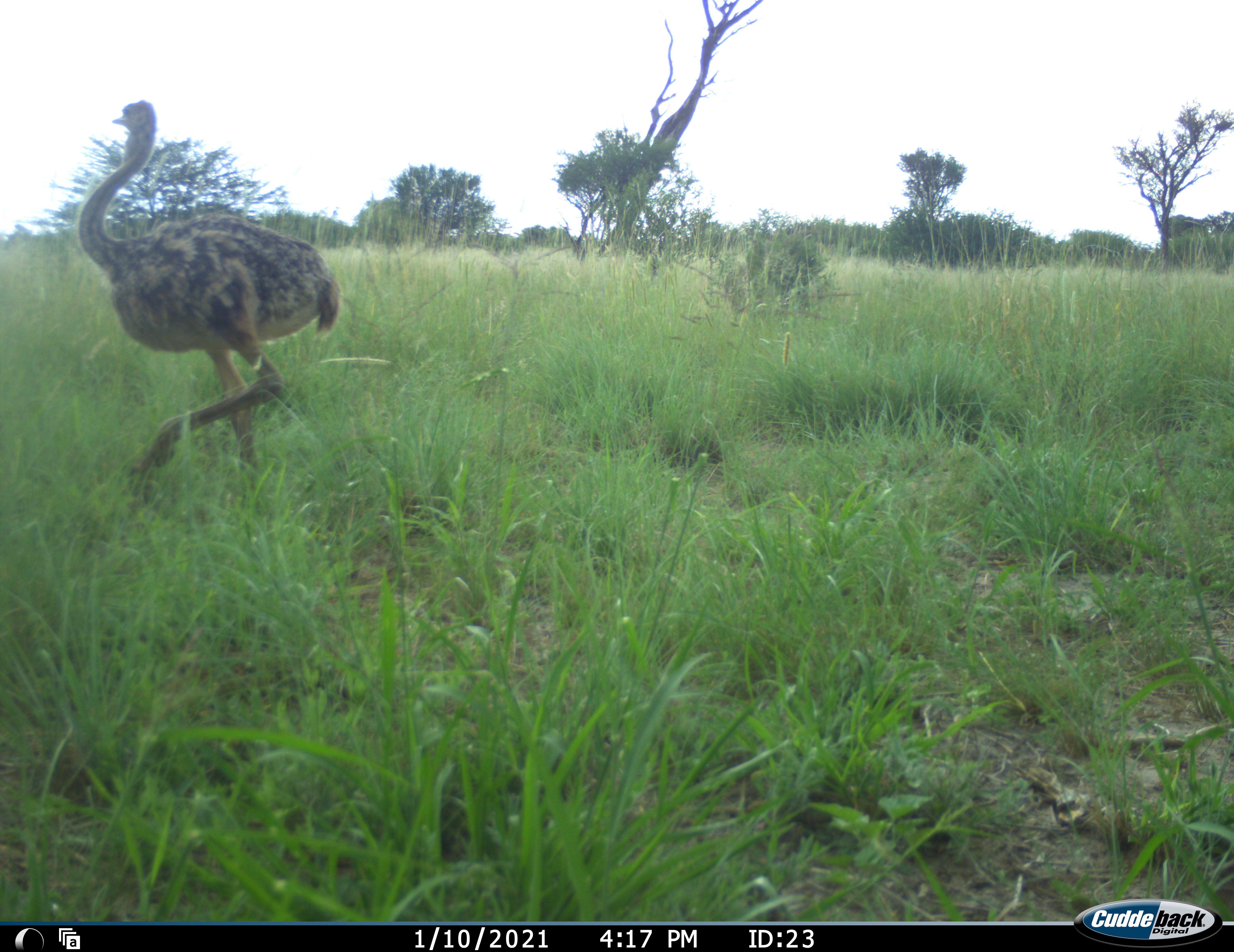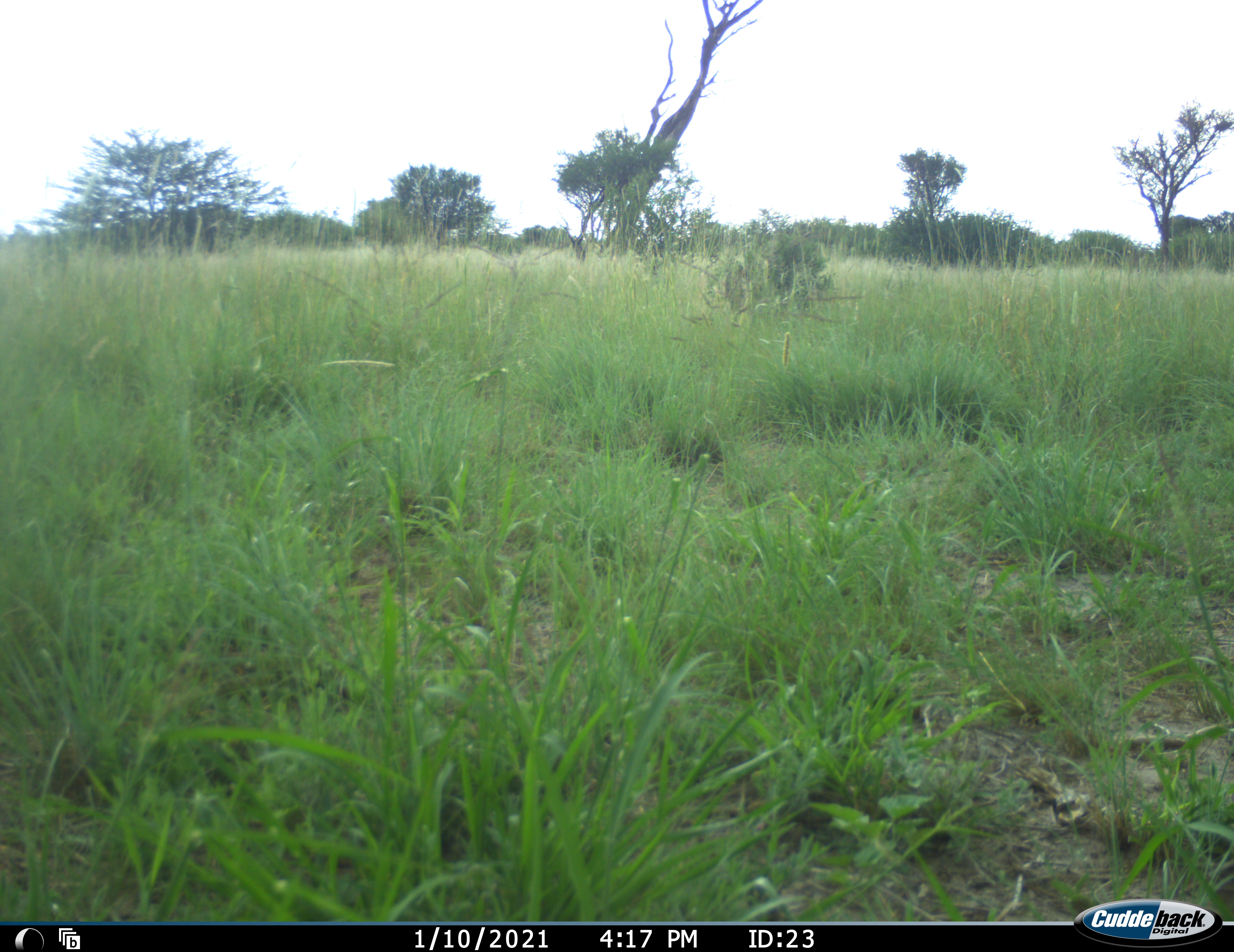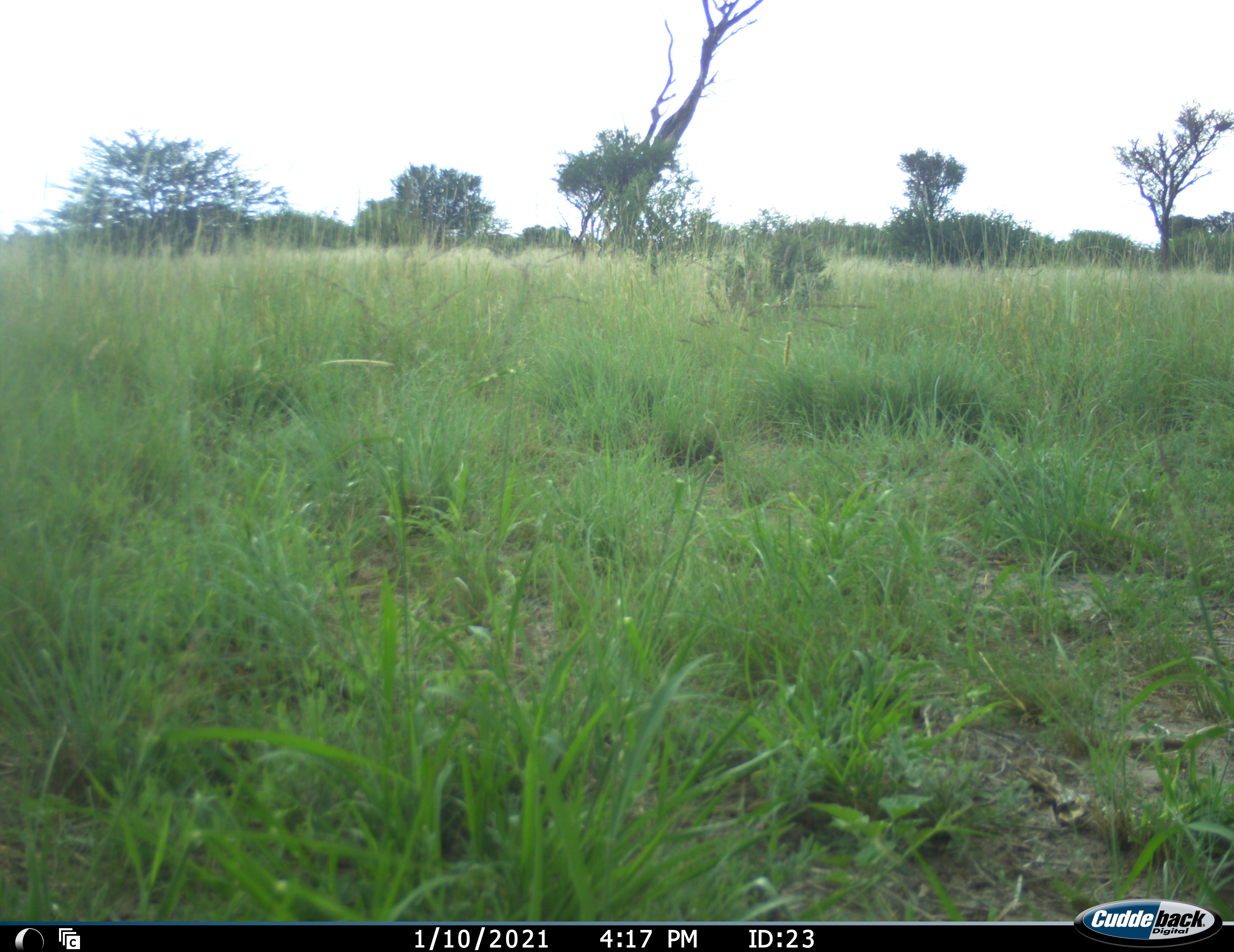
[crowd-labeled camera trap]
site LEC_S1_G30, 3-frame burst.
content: unidentified animal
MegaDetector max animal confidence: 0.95